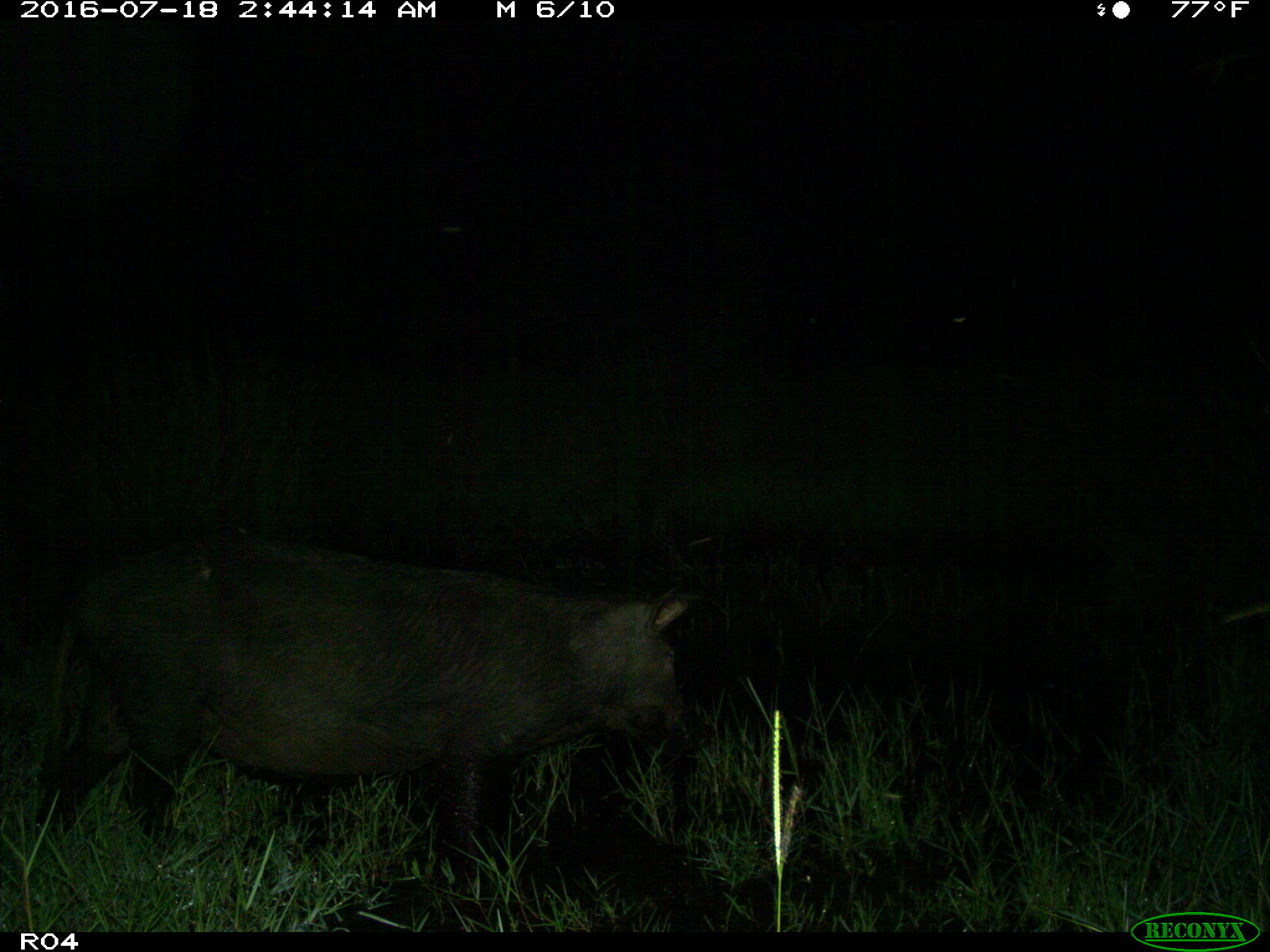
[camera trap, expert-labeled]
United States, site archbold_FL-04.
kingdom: Animalia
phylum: Chordata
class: Mammalia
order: Artiodactyla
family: Suidae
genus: Sus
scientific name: Sus scrofa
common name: wild boar